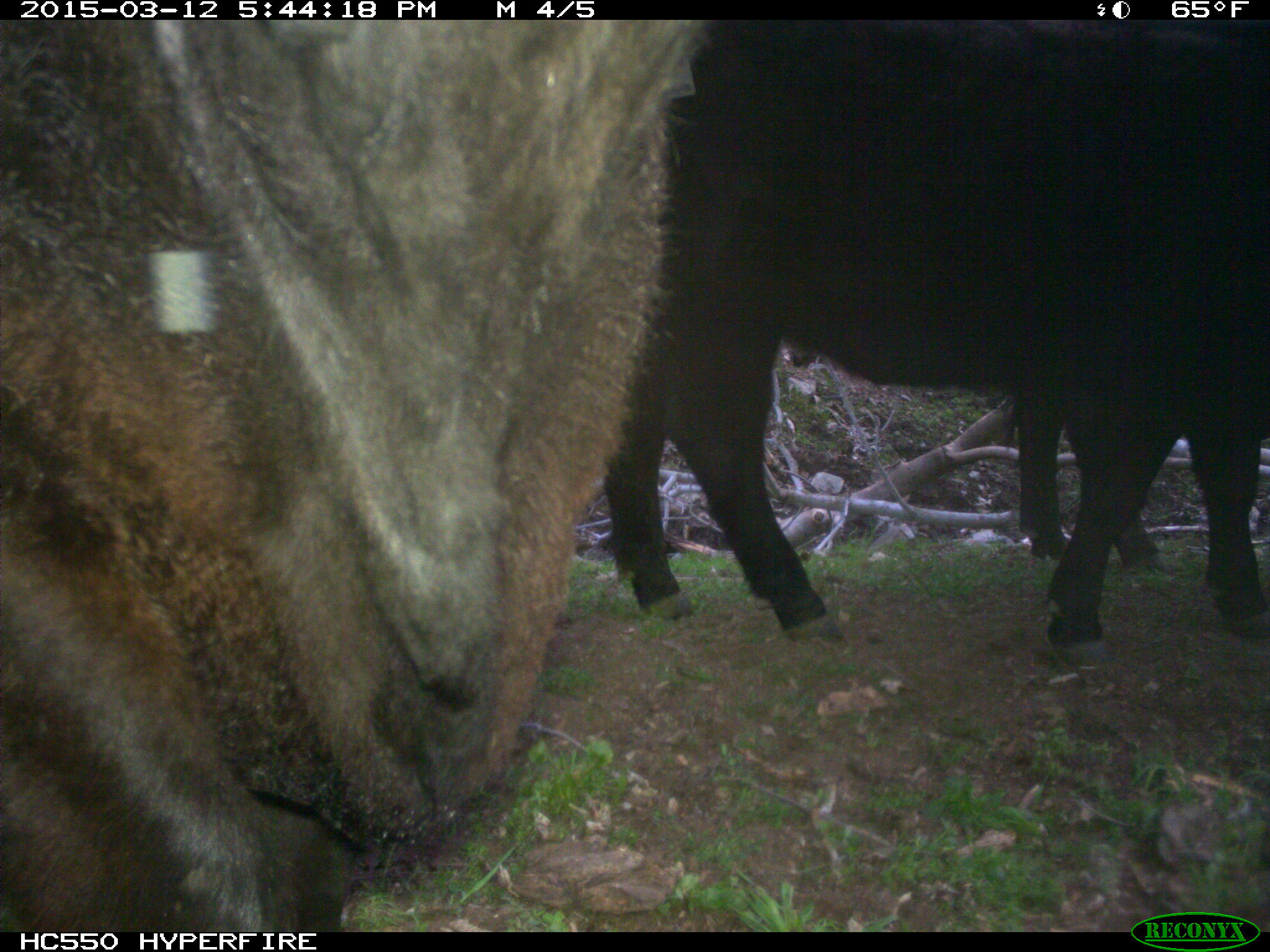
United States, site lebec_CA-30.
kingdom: Animalia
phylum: Chordata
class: Mammalia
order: Artiodactyla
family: Bovidae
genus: Bos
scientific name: Bos taurus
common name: domestic cow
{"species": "Bos taurus (domestic cow)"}